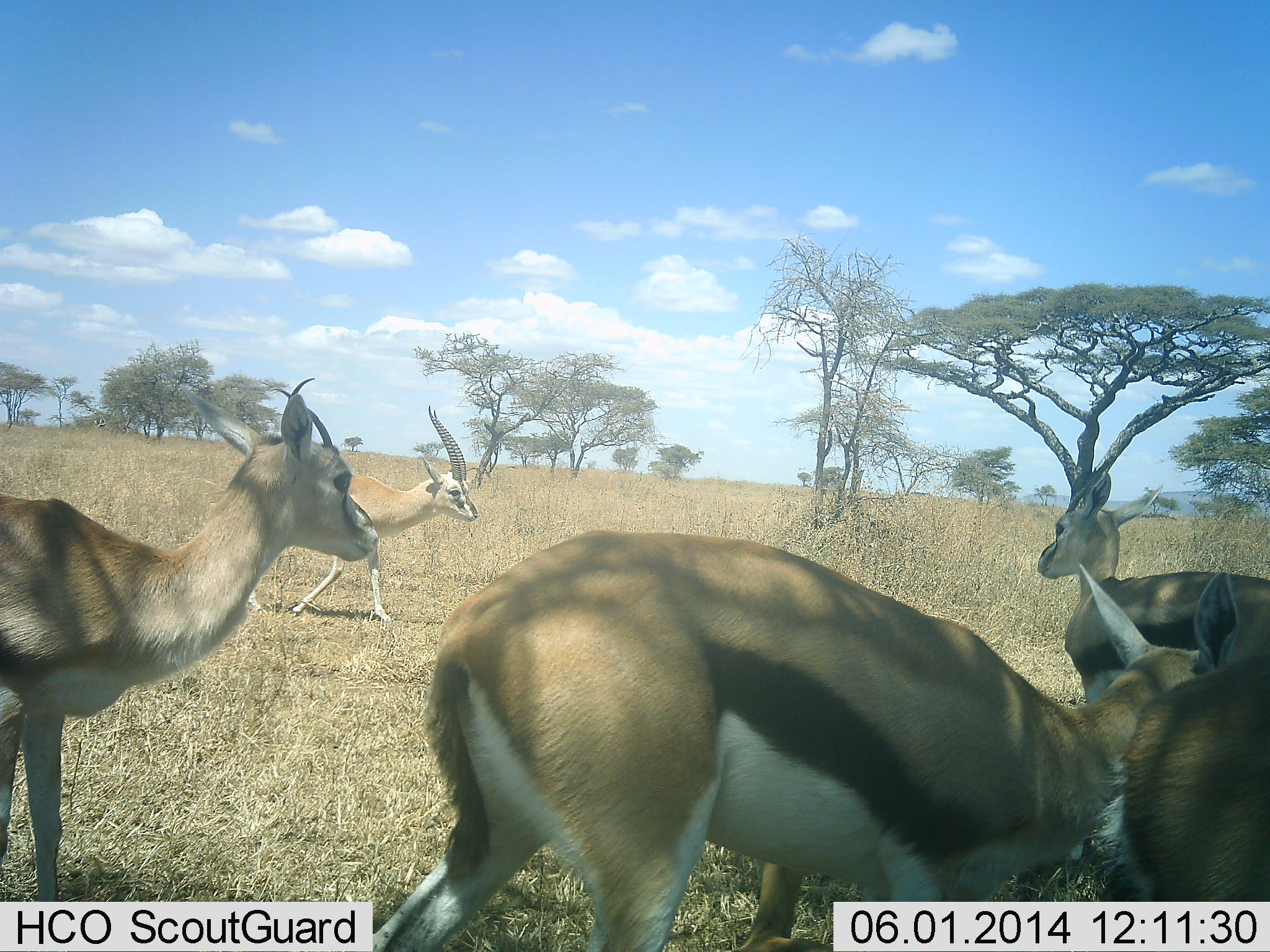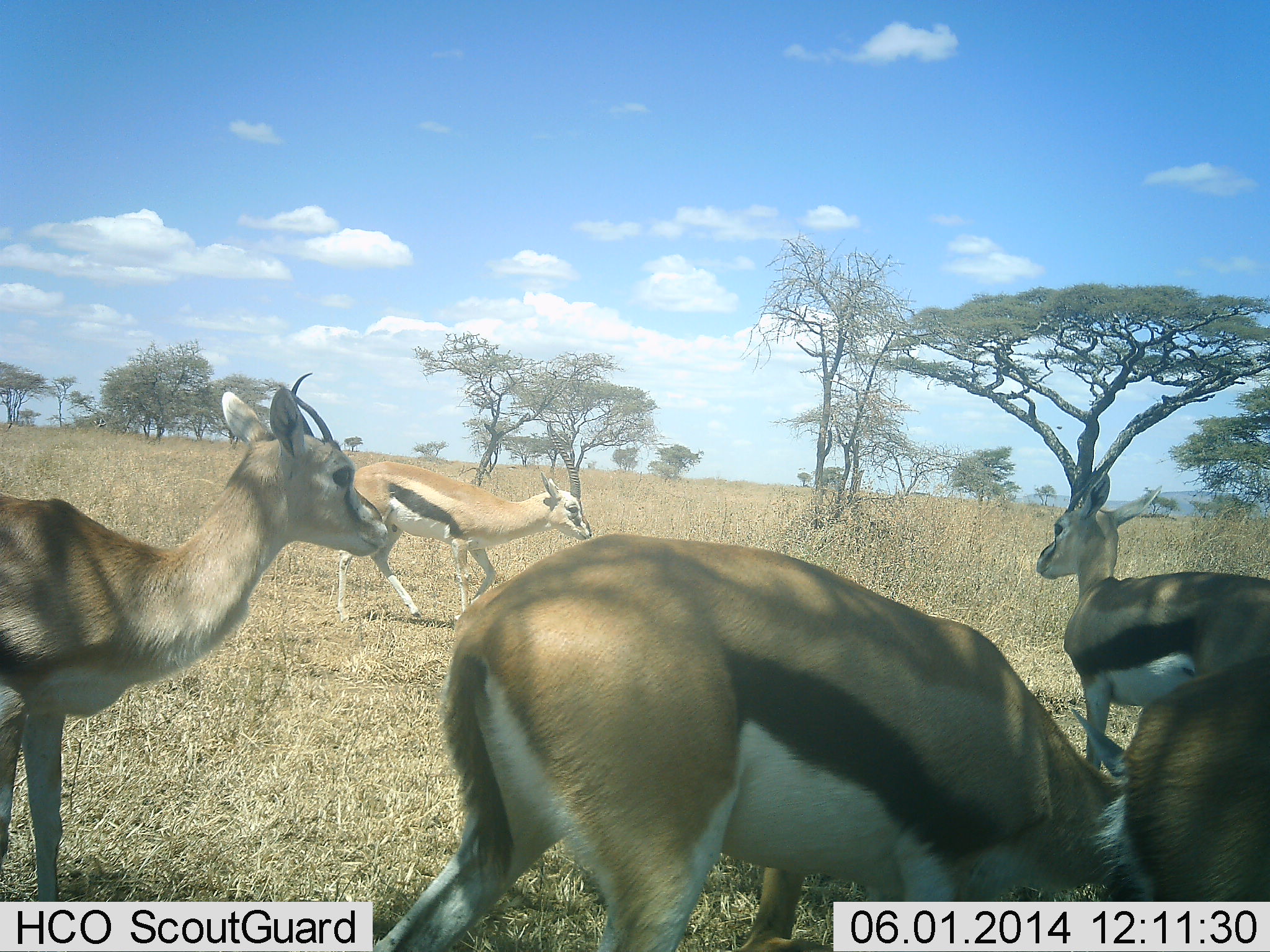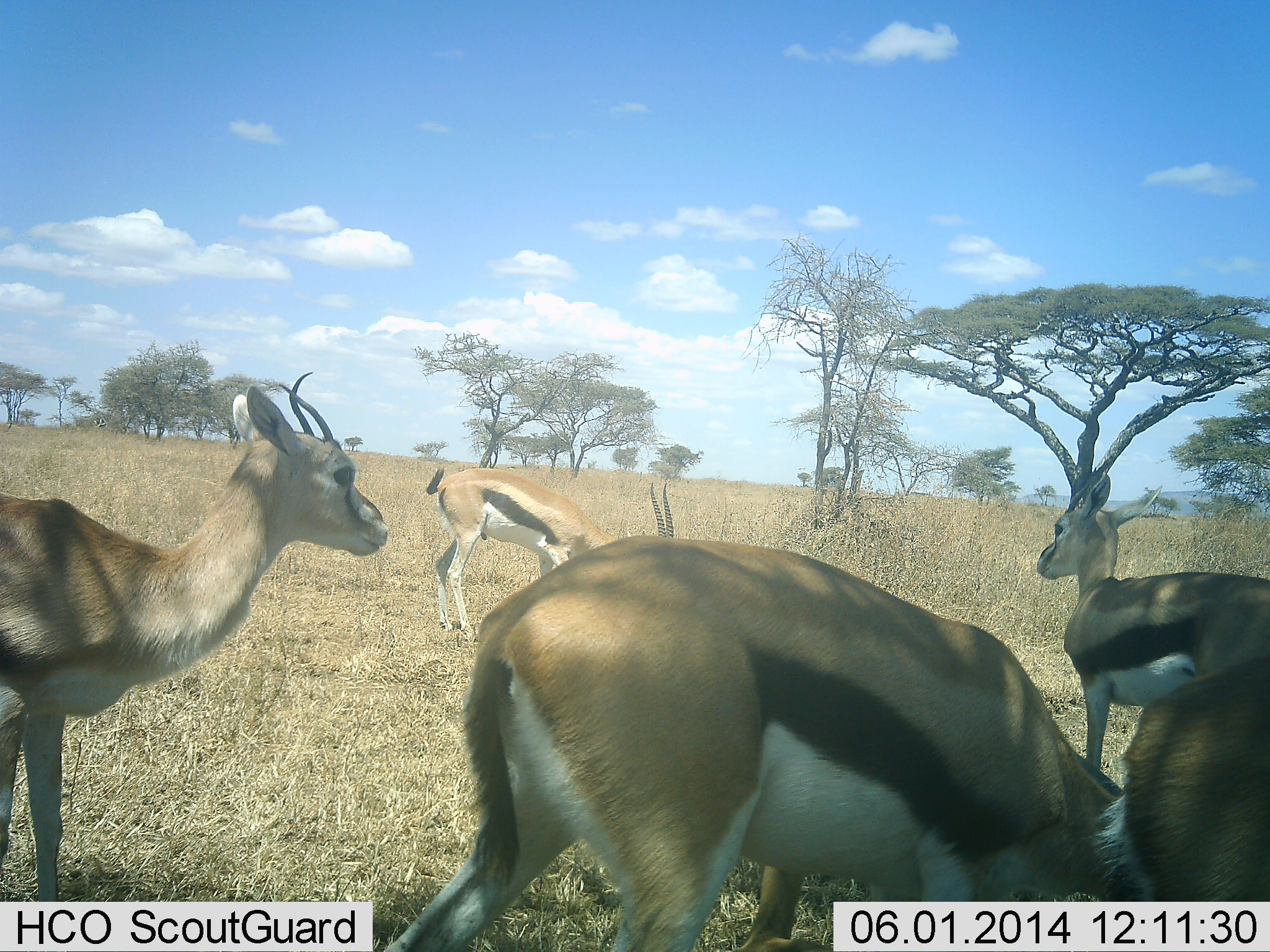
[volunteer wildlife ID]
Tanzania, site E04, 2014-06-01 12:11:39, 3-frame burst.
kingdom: Animalia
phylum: Chordata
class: Mammalia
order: Artiodactyla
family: Bovidae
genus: Eudorcas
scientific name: Eudorcas thomsonii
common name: thomson's gazelle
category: gazellethomsons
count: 5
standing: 74%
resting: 10%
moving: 63%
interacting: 10%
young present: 3%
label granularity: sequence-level